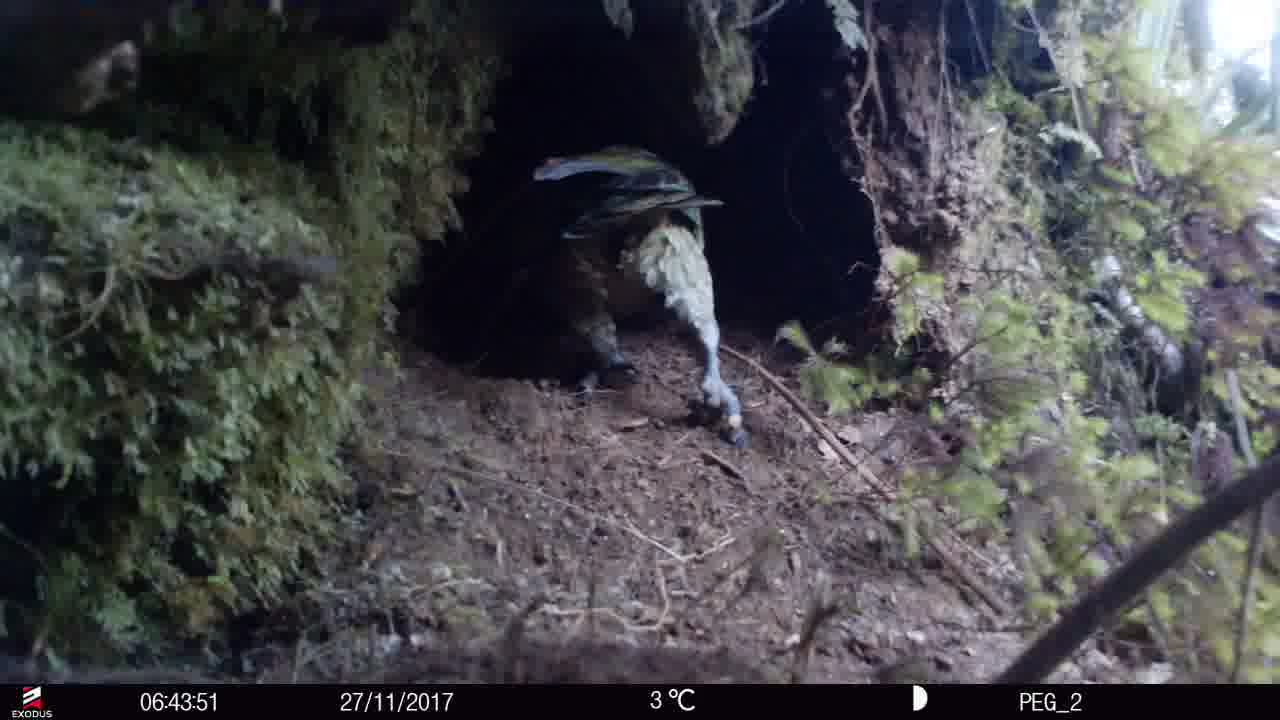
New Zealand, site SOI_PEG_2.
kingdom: Animalia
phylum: Chordata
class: Aves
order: Psittaciformes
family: Strigopidae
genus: Nestor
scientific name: Nestor notabilis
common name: kea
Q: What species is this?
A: Kea (Nestor notabilis).